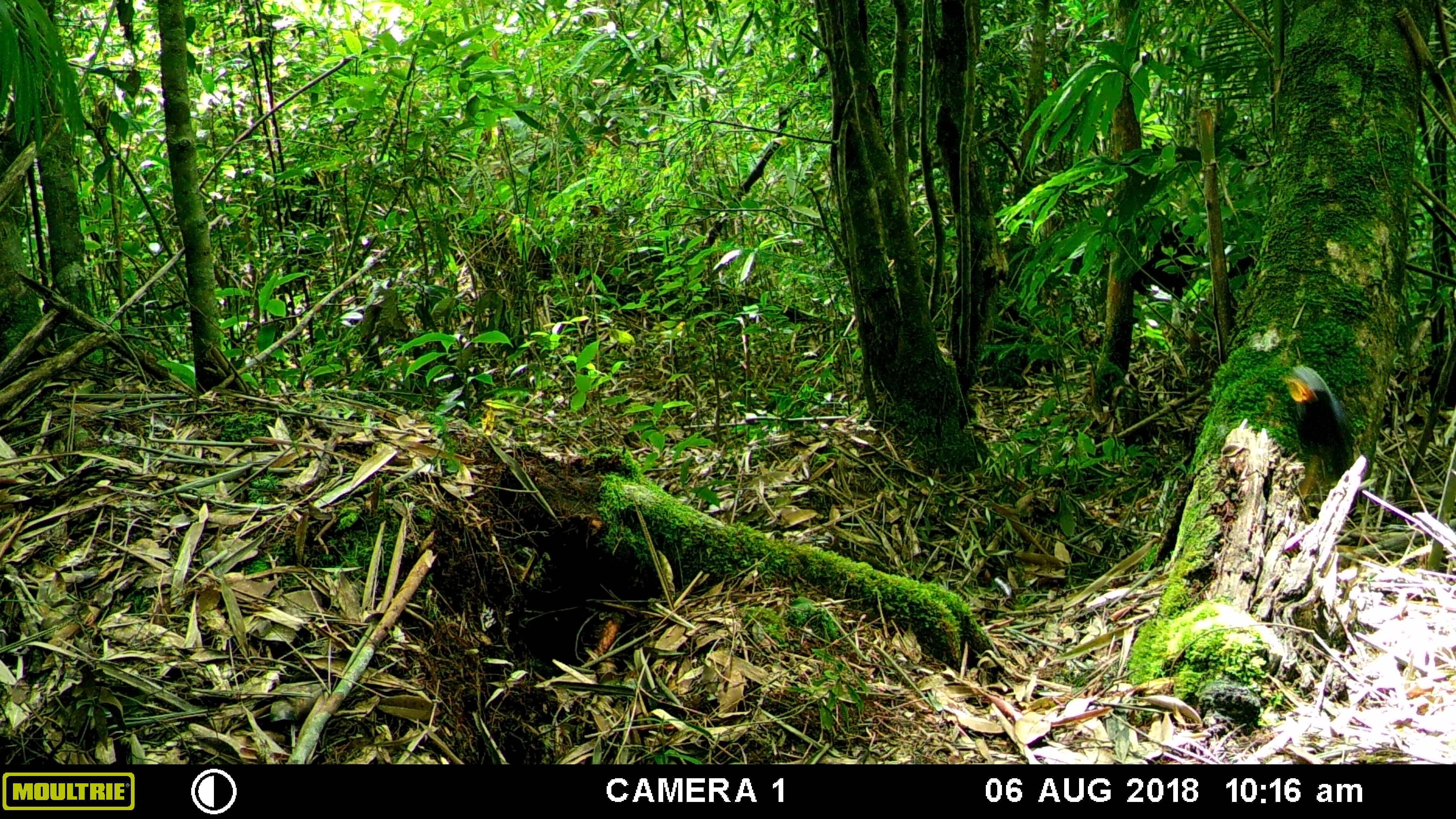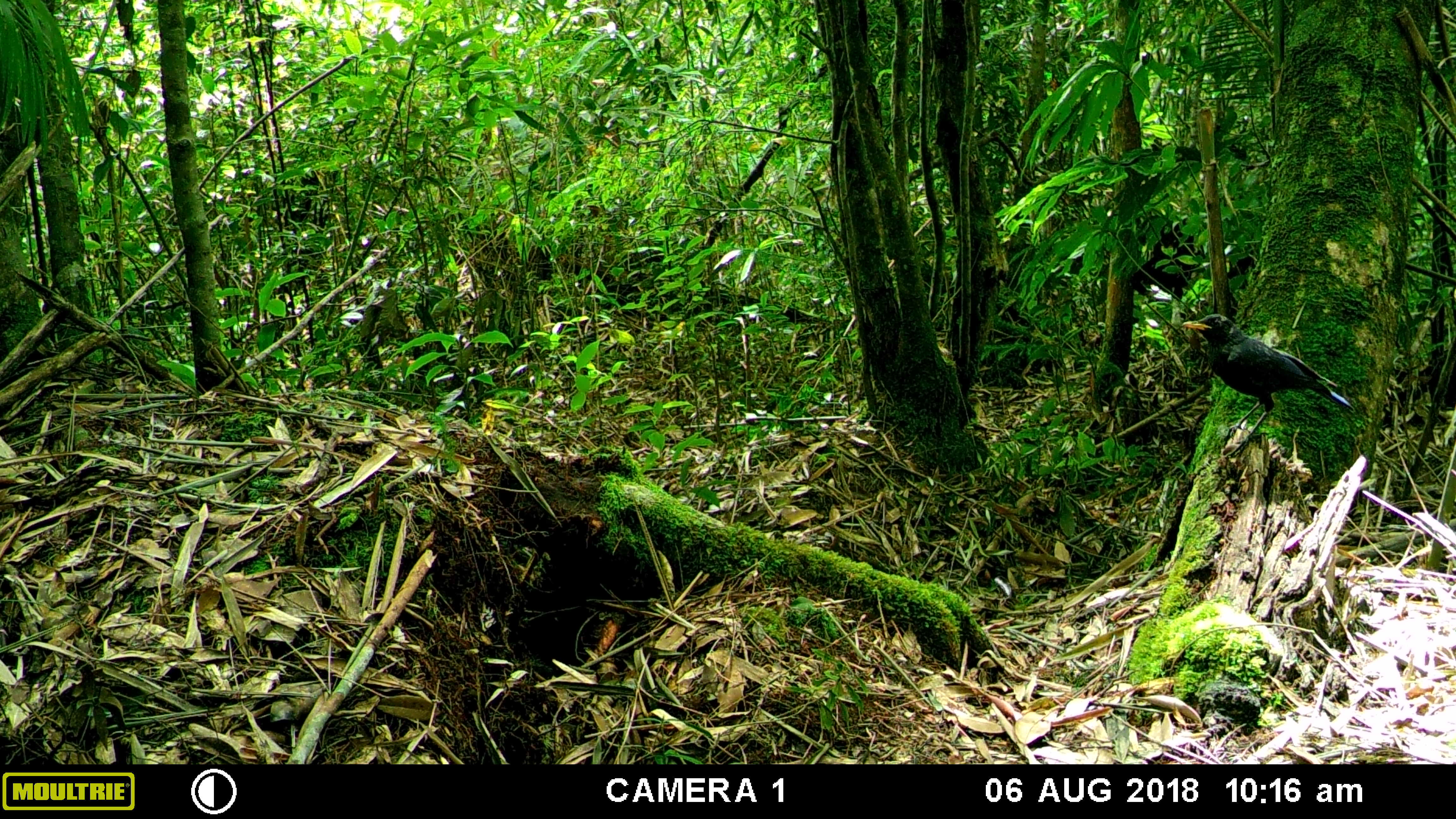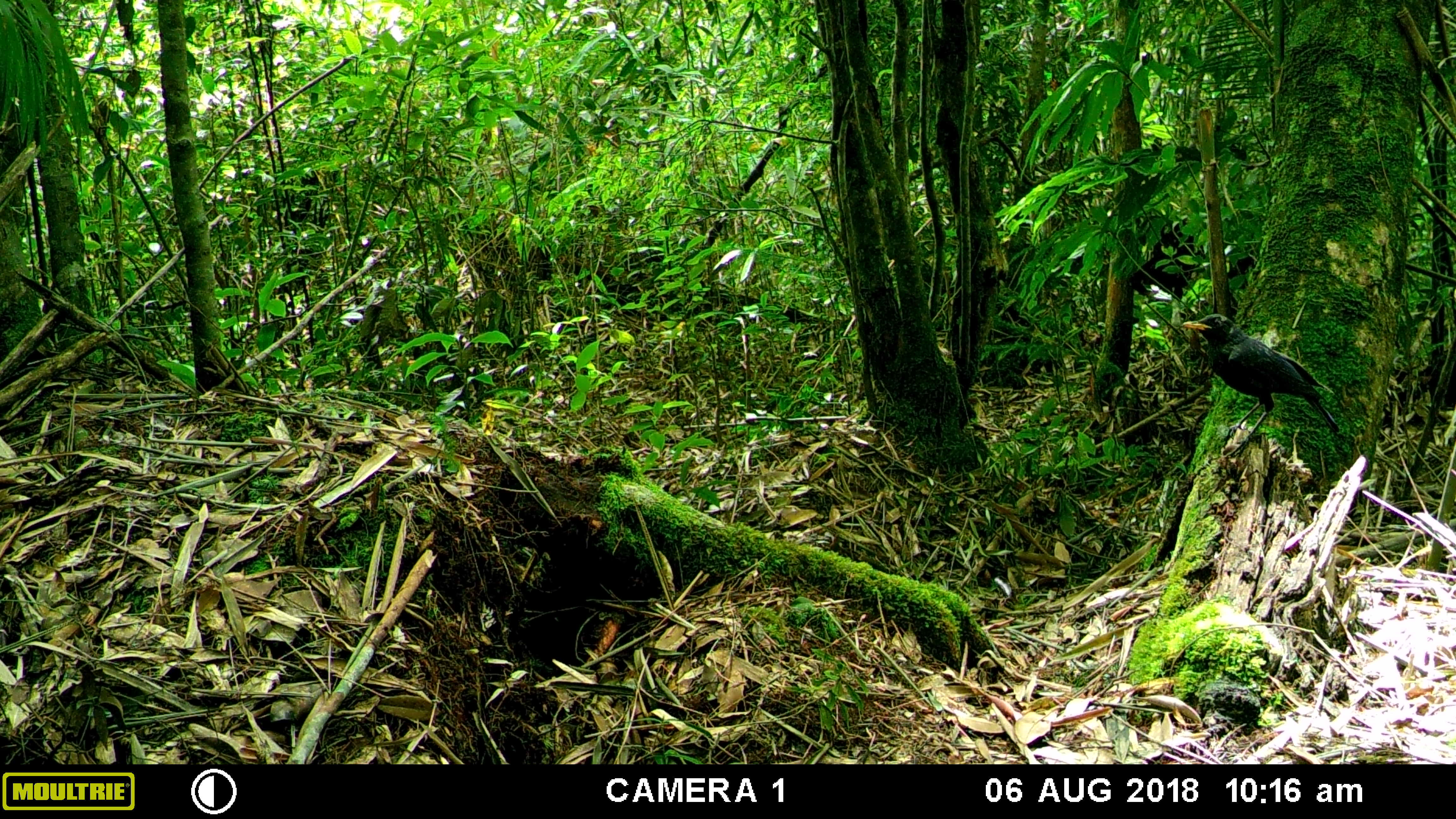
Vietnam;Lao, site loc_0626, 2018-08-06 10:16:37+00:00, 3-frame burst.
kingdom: Animalia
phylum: Chordata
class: Aves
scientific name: Aves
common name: bird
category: unidentified bird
Unidentified bird (bird) (Aves). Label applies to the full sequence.